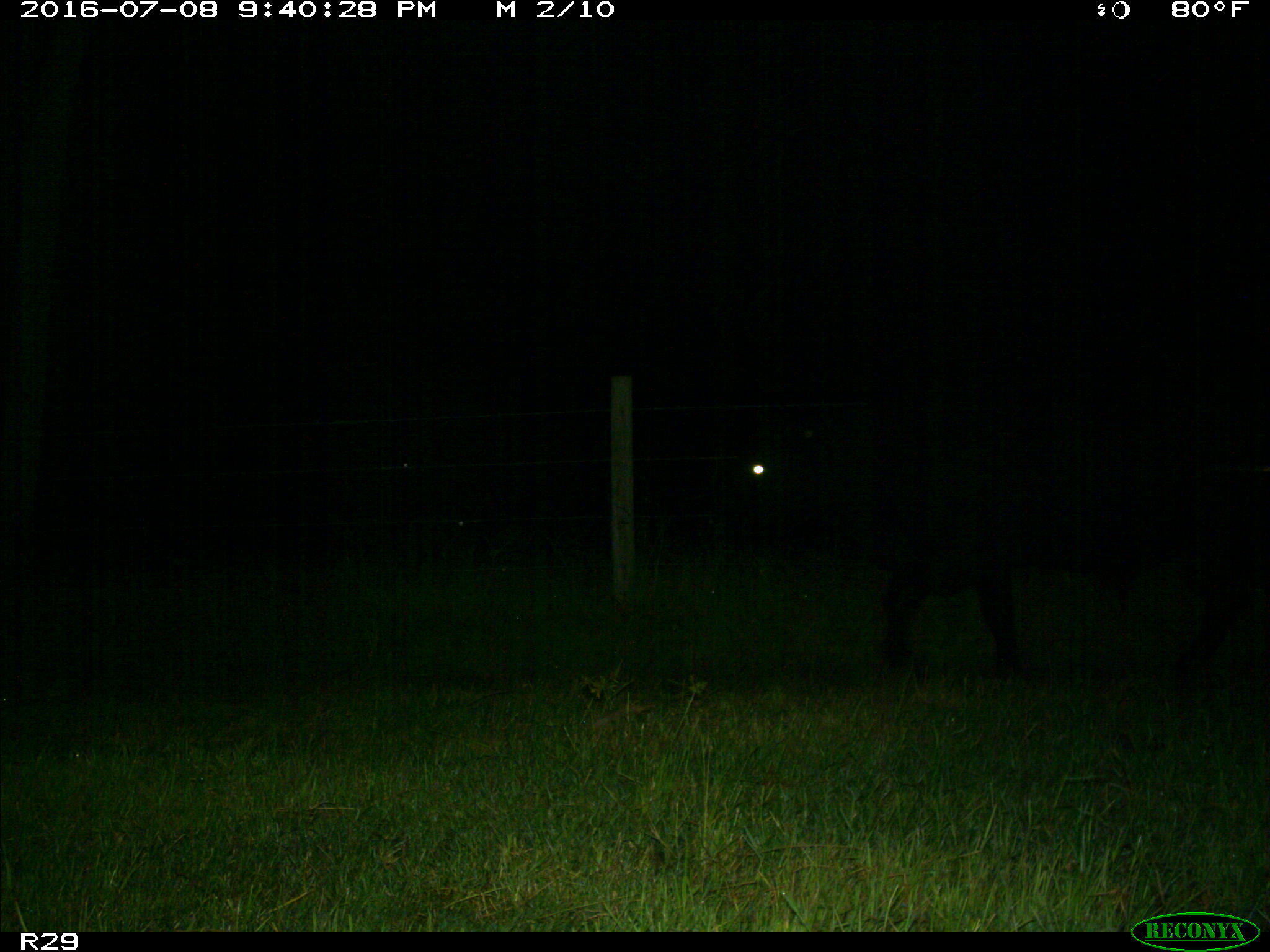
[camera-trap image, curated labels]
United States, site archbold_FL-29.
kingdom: Animalia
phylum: Chordata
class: Mammalia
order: Artiodactyla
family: Bovidae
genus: Bos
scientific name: Bos taurus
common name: domestic cow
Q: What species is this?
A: Bos taurus (domestic cow).